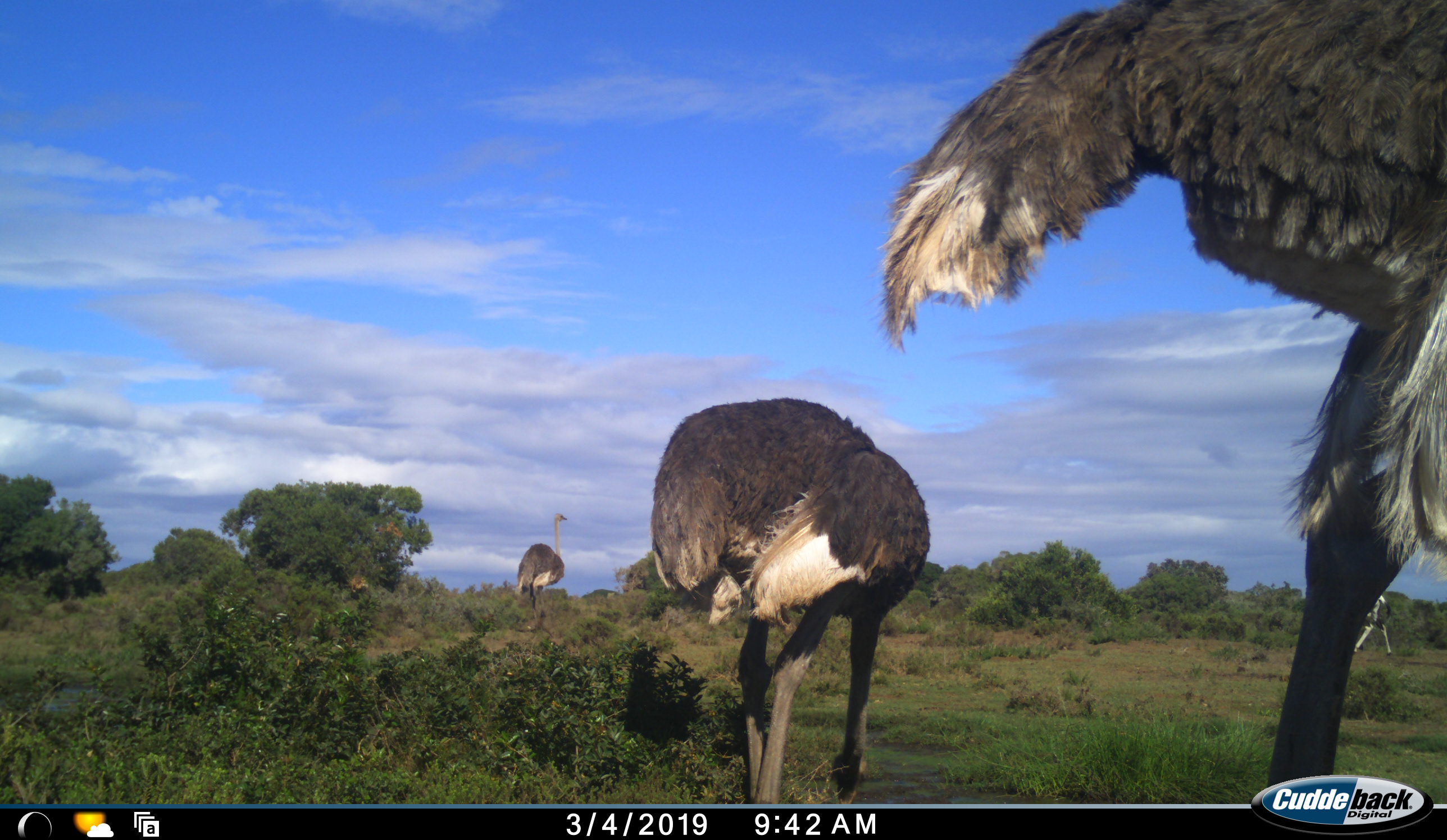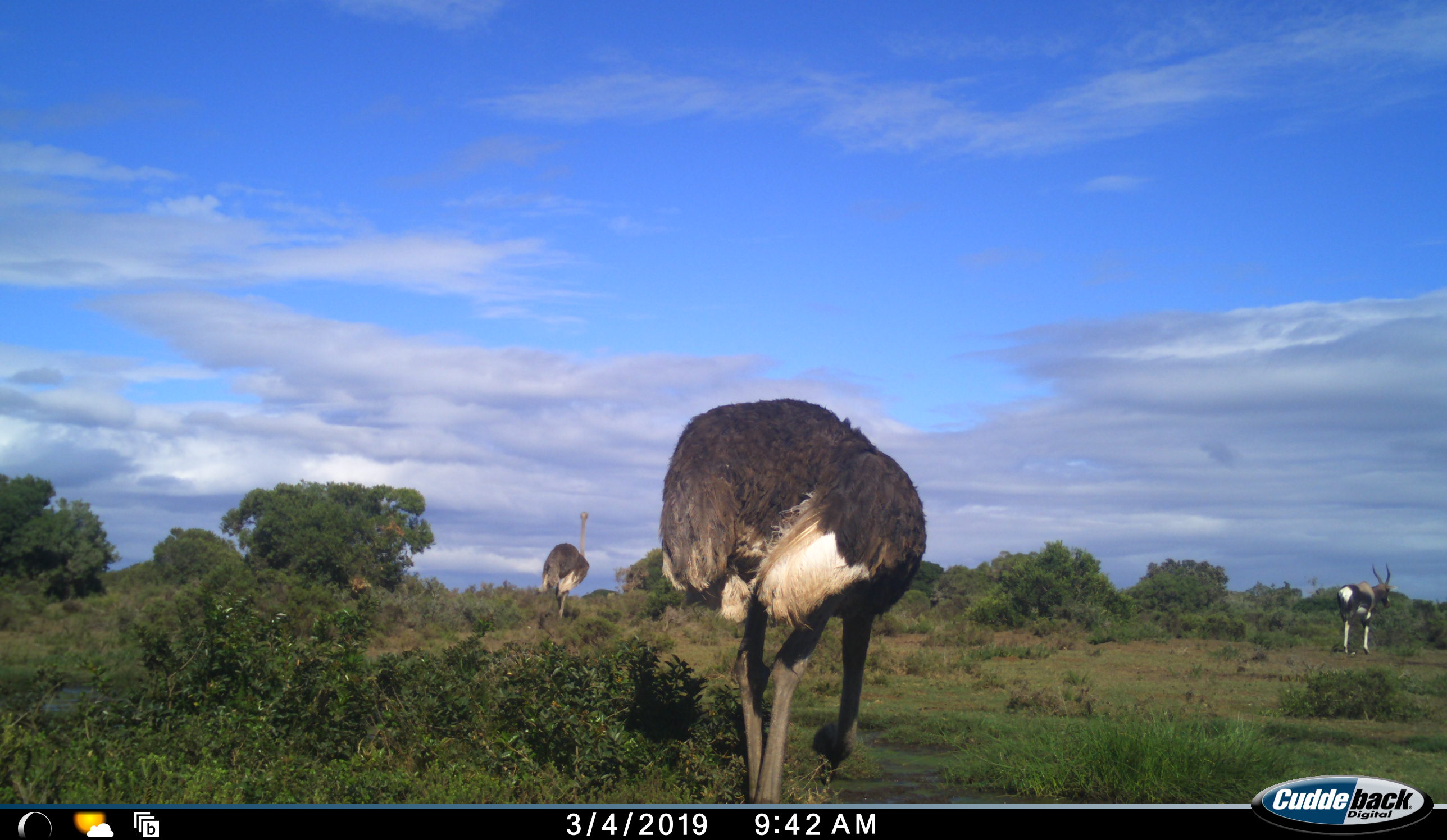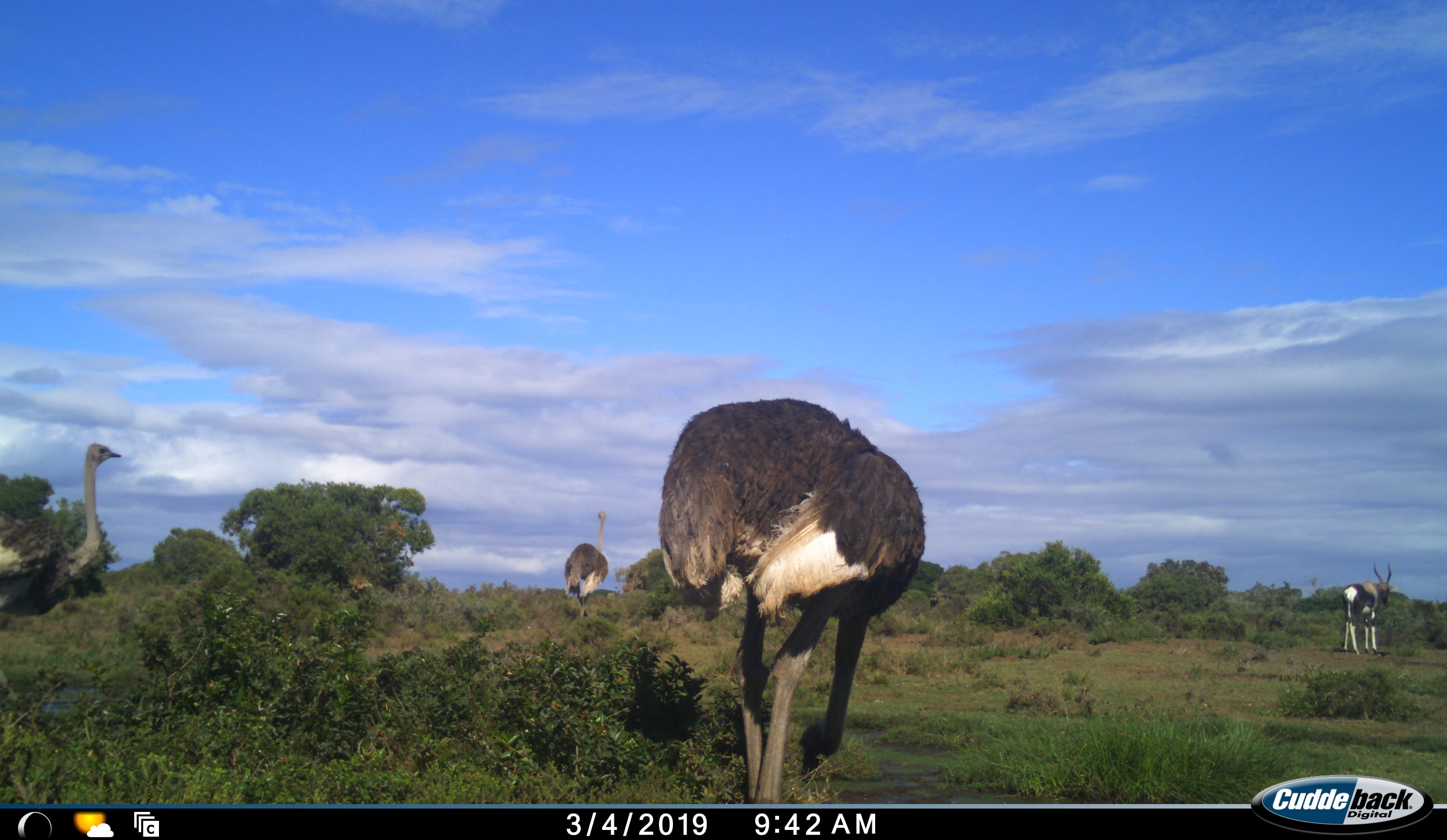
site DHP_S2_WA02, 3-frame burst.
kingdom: Animalia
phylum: Chordata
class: Aves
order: Struthioniformes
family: Struthionidae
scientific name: Struthionidae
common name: ostrich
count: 4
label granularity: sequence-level